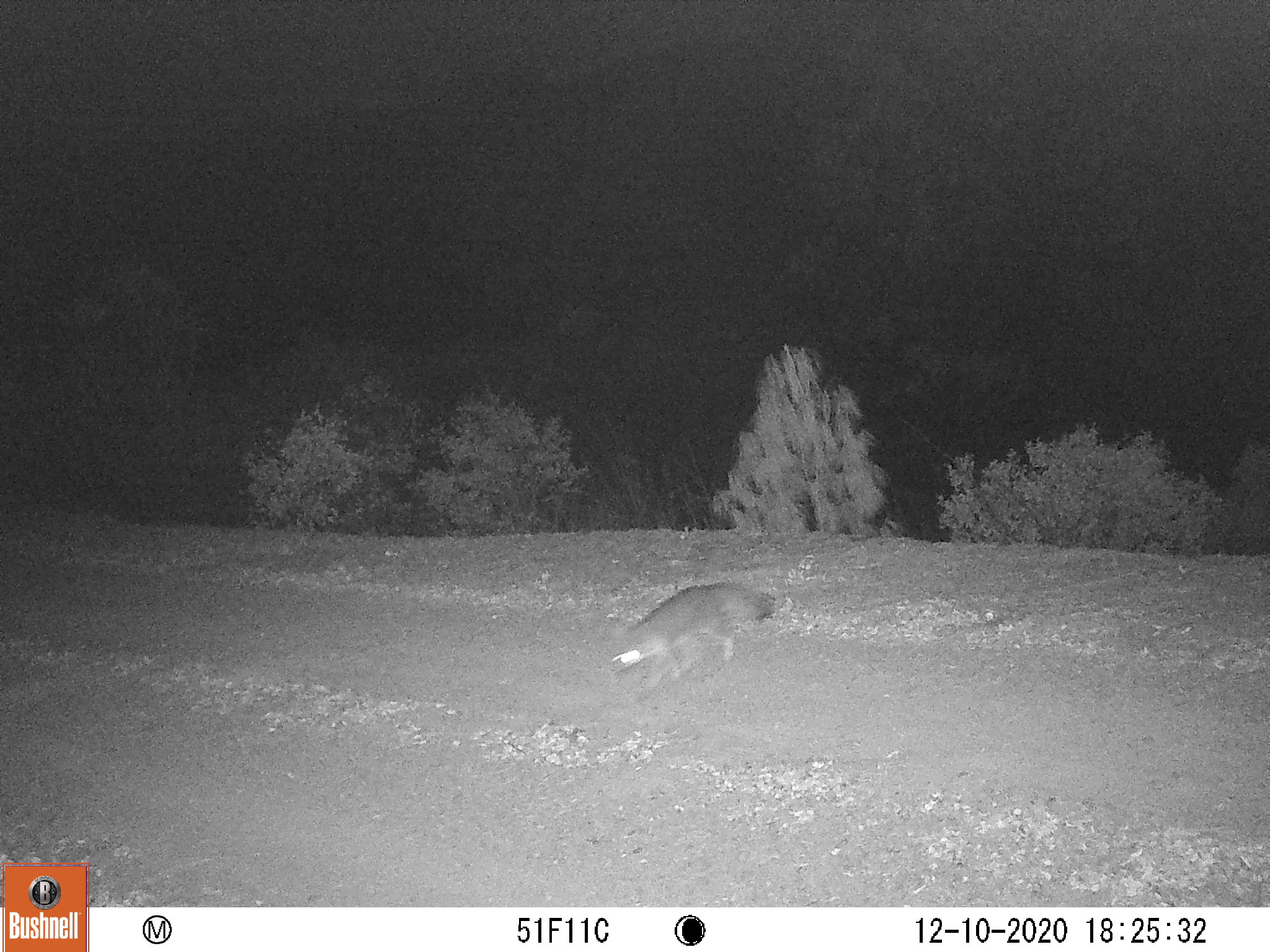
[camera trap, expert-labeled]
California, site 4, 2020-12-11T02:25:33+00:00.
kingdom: Animalia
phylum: Chordata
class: Mammalia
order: Carnivora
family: Canidae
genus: Urocyon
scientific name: Urocyon cinereoargenteus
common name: gray fox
Gray fox (Urocyon cinereoargenteus).